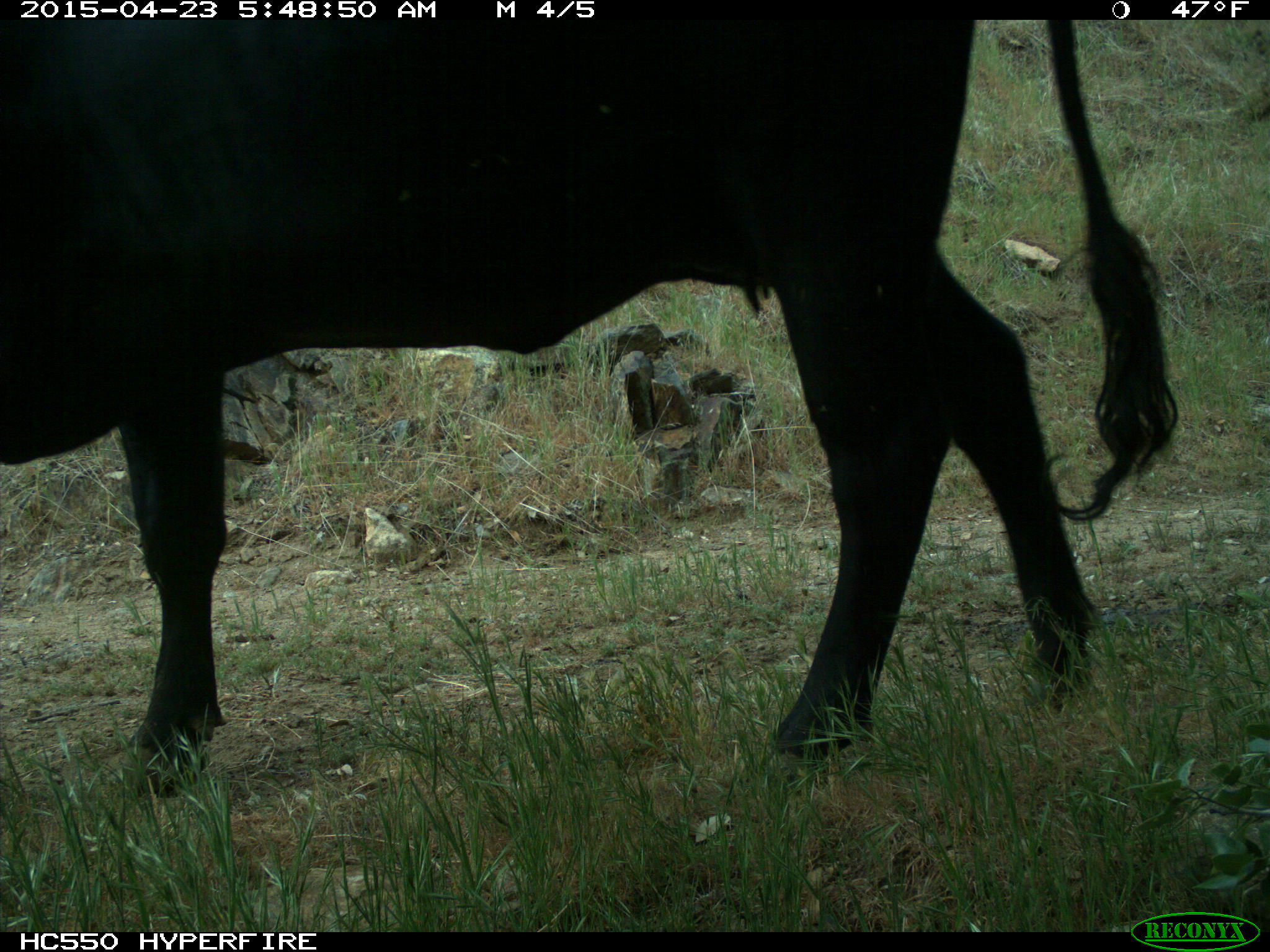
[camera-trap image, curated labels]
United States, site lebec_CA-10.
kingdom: Animalia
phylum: Chordata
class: Mammalia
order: Artiodactyla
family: Bovidae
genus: Bos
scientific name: Bos taurus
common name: domestic cow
Bos taurus (domestic cow).